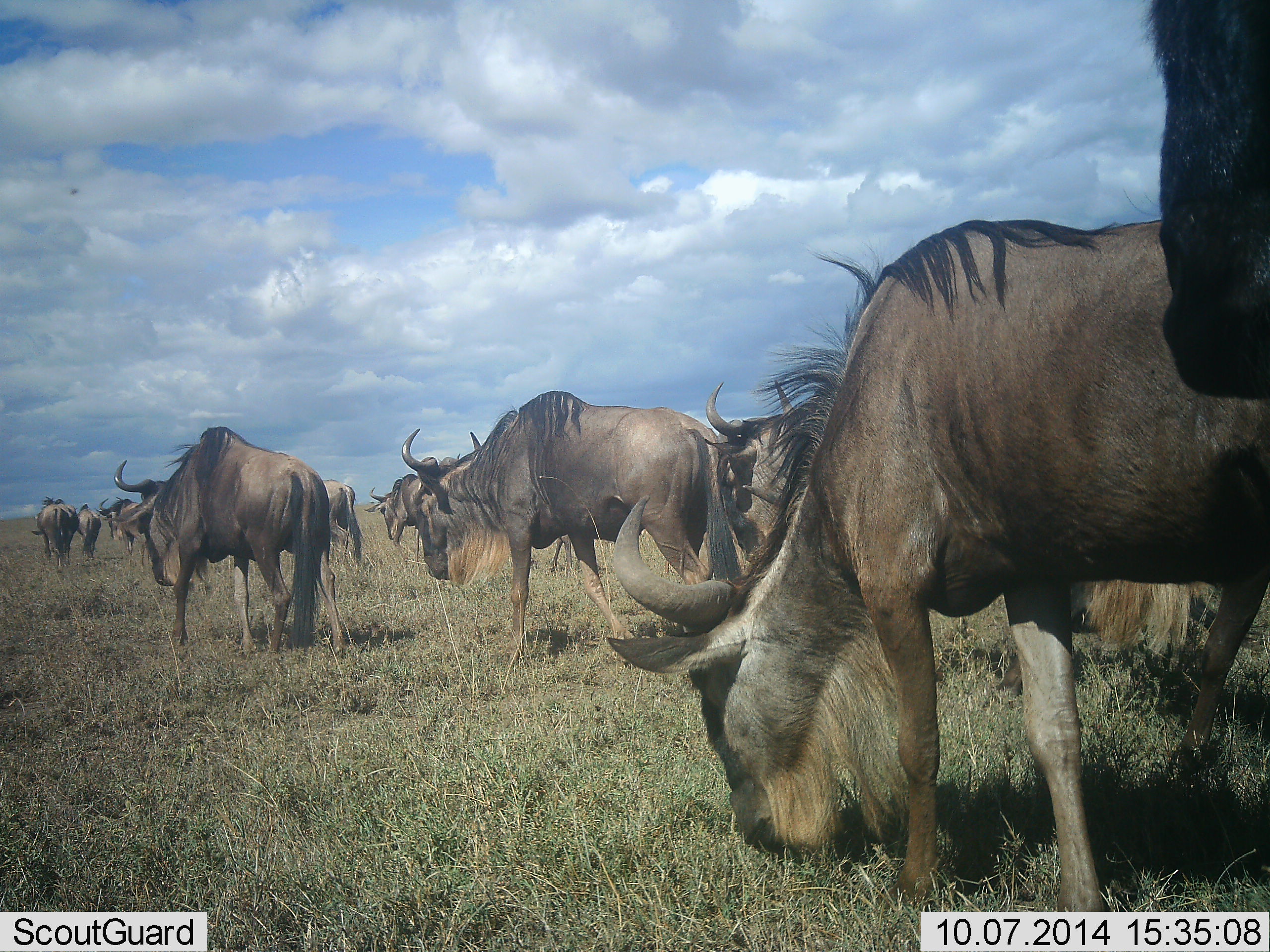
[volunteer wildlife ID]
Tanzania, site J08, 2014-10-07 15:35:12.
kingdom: Animalia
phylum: Chordata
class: Mammalia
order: Artiodactyla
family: Bovidae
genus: Connochaetes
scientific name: Connochaetes taurinus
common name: blue wildebeest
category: wildebeest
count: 11-50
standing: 50%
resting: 0%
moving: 60%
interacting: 0%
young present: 0%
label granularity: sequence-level